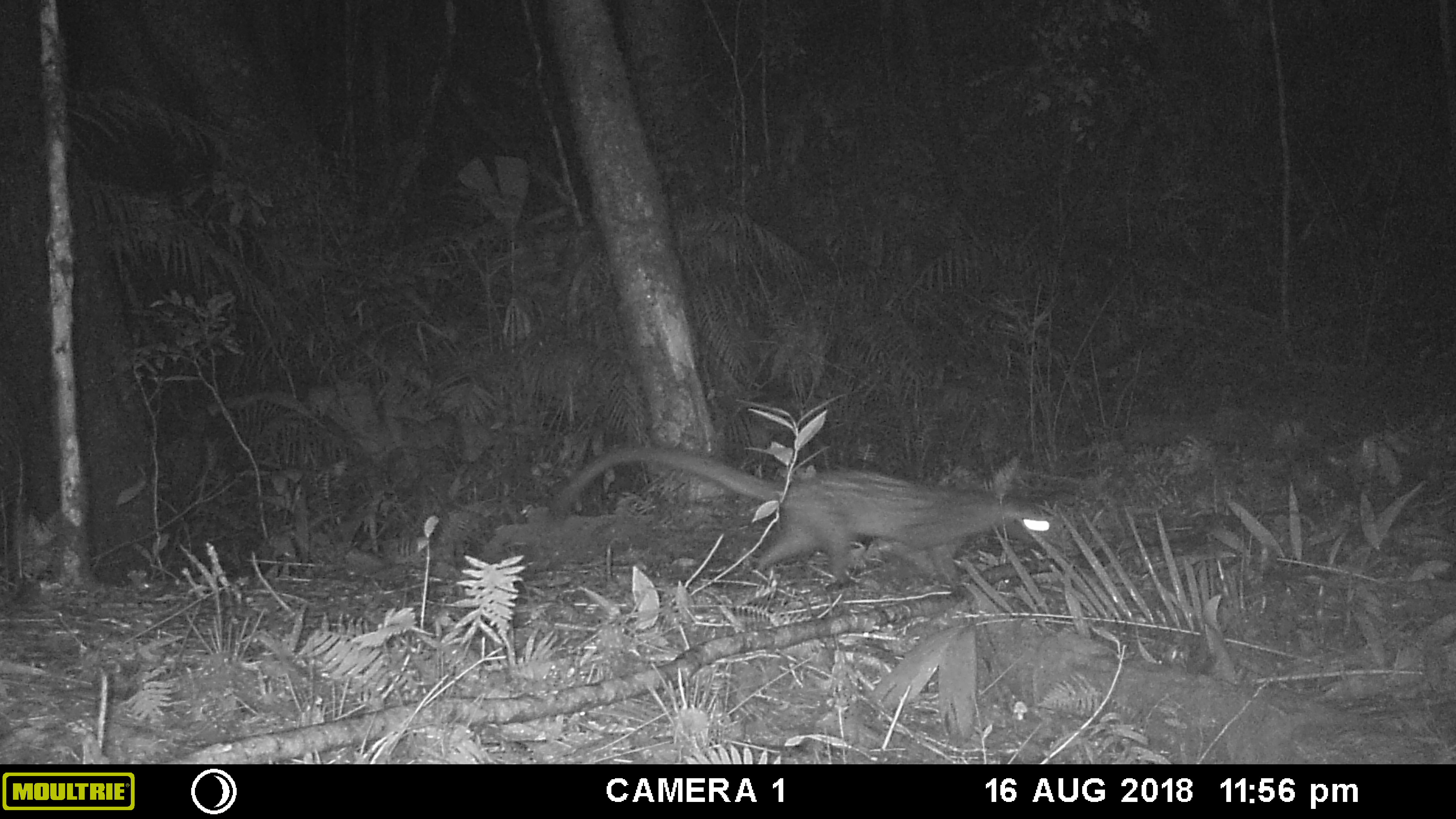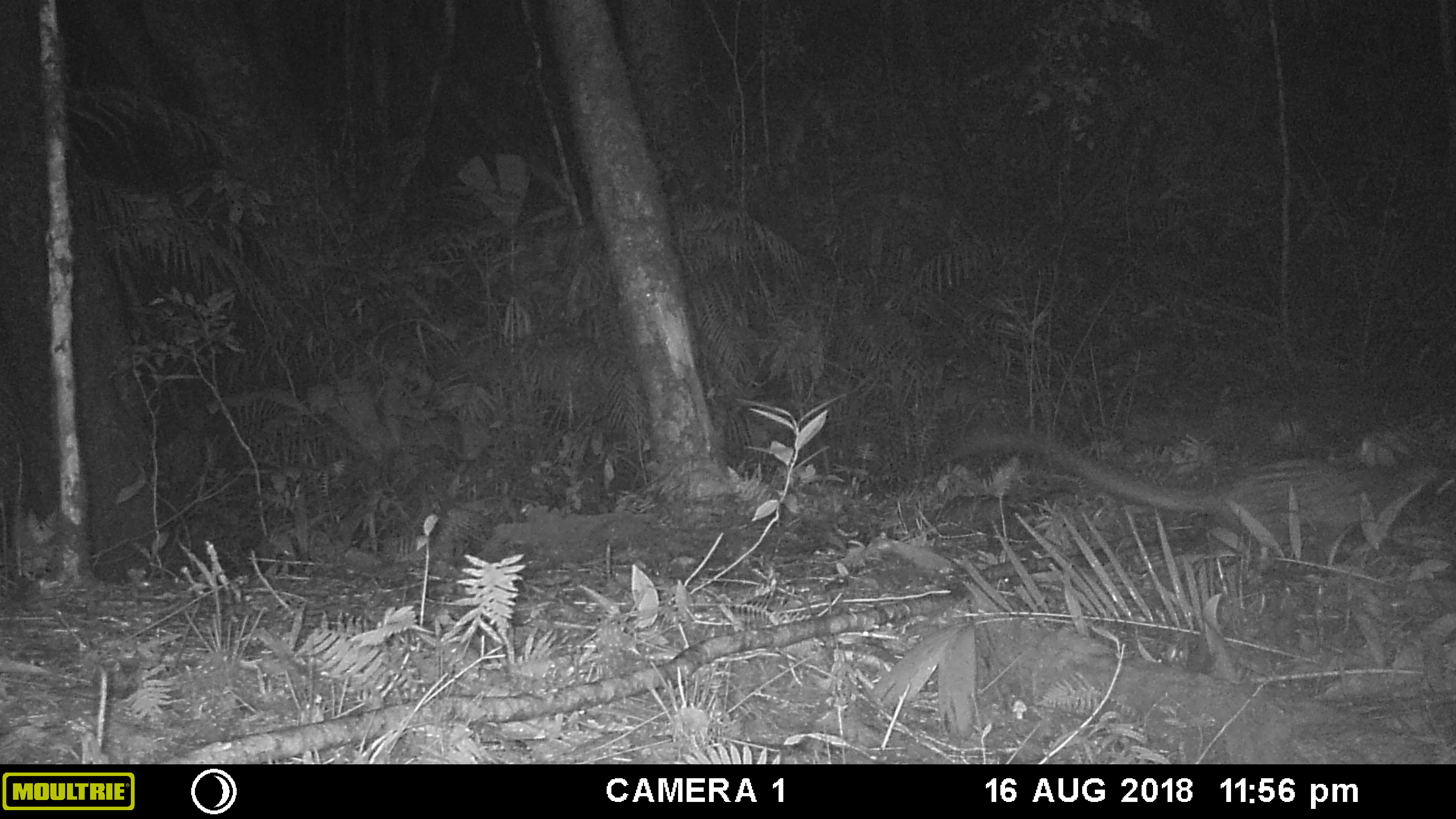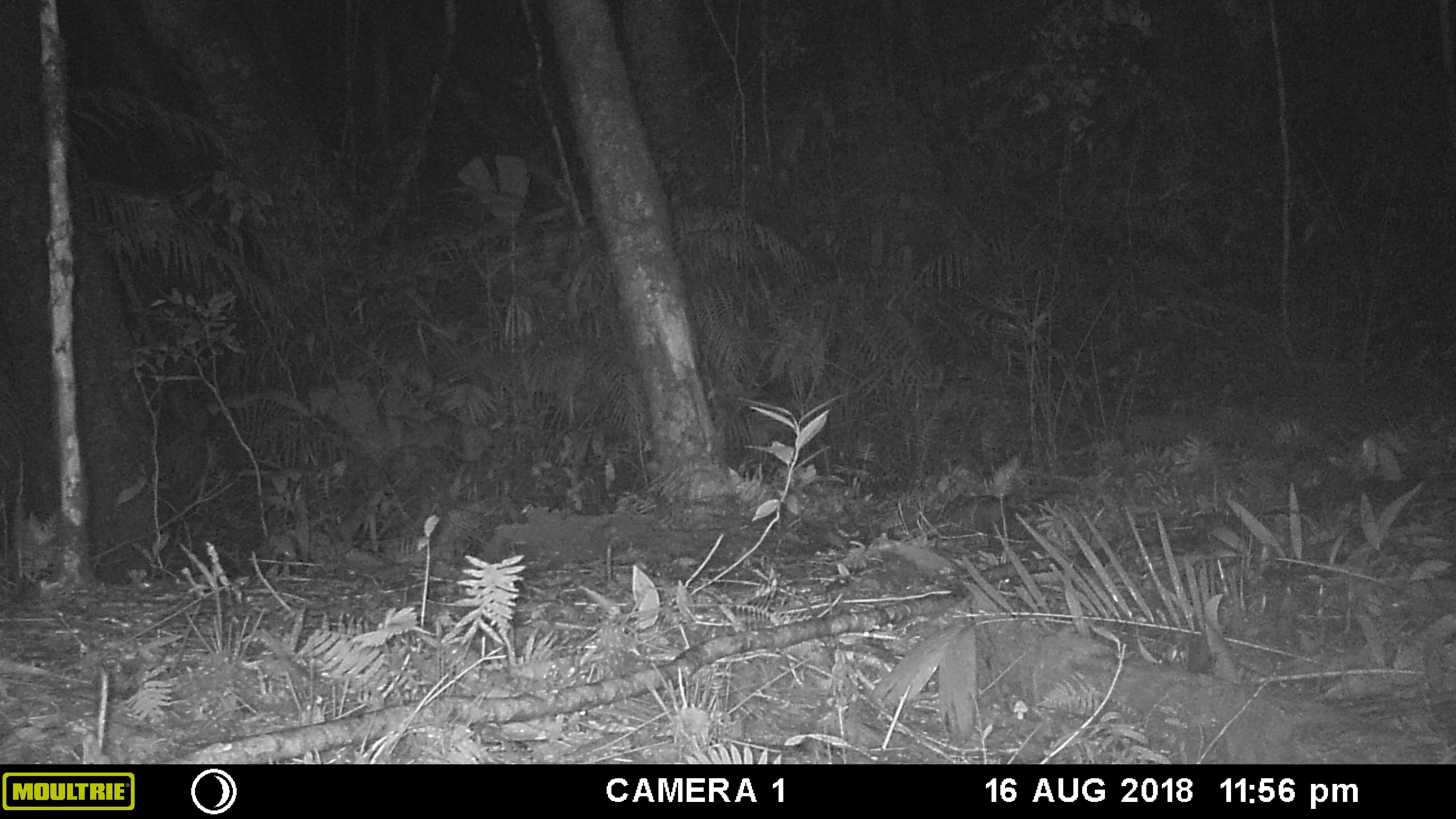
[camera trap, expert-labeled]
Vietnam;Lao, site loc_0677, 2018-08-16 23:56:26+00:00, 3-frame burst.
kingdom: Animalia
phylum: Chordata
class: Mammalia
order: Carnivora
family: Viverridae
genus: Paradoxurus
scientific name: Paradoxurus hermaphroditus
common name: common palm civet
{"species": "common palm civet (Paradoxurus hermaphroditus)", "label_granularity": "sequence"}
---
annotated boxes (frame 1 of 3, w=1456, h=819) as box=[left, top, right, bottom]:
common palm civet: box=[539, 439, 1056, 605]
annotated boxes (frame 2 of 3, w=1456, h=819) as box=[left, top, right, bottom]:
common palm civet: box=[937, 412, 1456, 583]